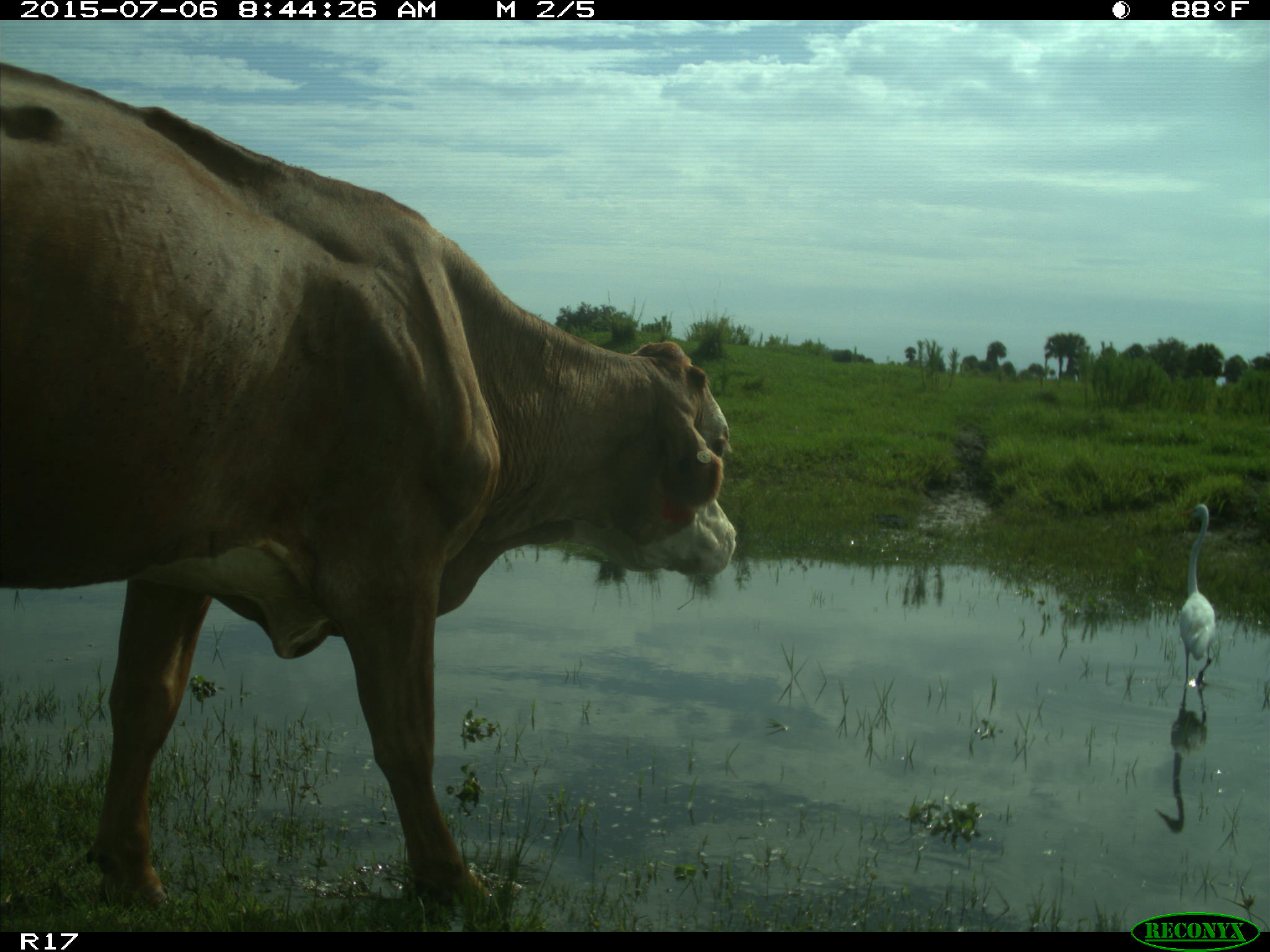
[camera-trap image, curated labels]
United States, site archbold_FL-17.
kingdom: Animalia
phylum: Chordata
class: Mammalia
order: Artiodactyla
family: Bovidae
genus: Bos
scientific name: Bos taurus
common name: domestic cow